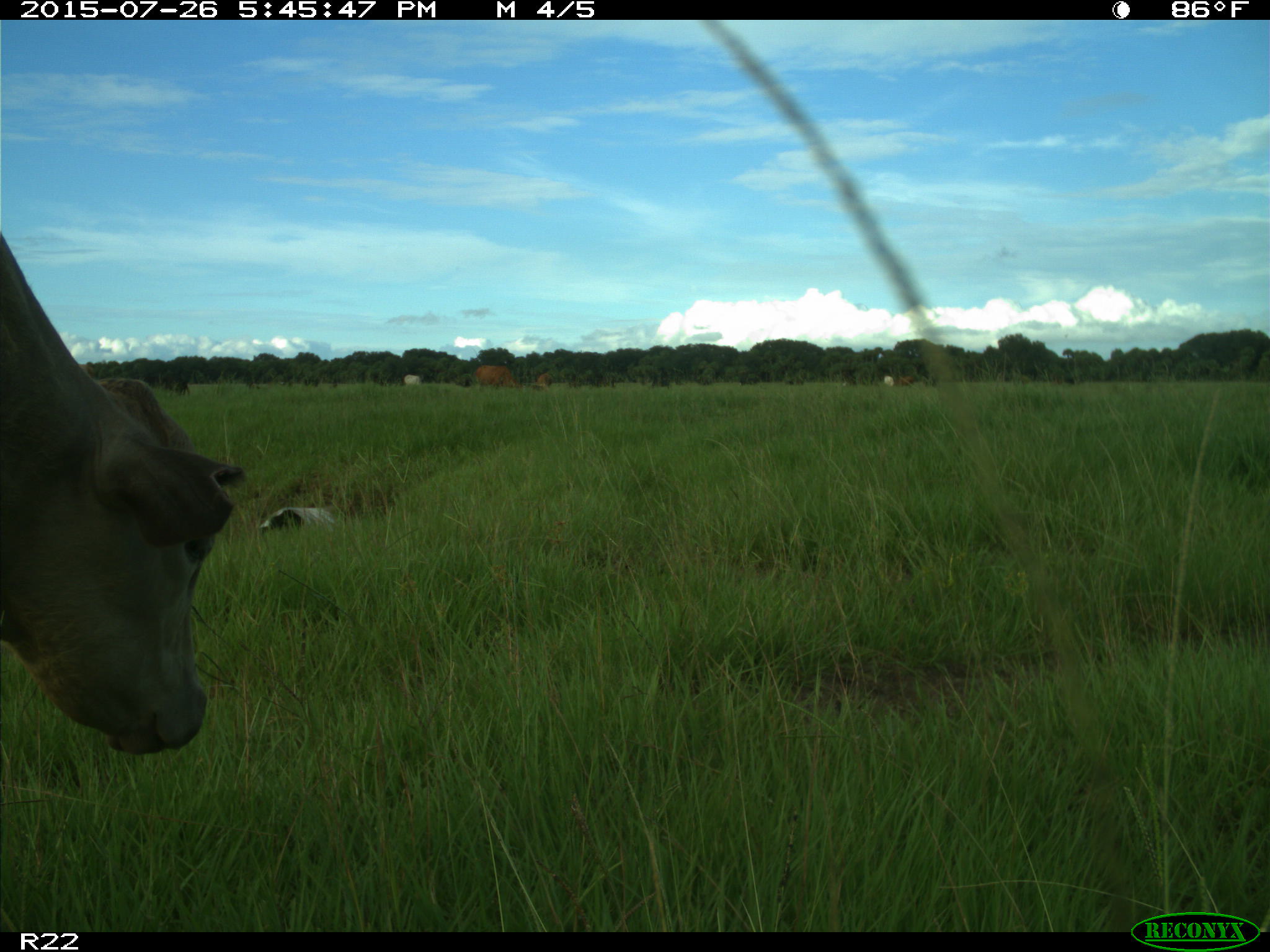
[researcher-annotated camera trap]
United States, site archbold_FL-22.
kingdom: Animalia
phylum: Chordata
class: Mammalia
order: Artiodactyla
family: Bovidae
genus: Bos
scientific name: Bos taurus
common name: domestic cow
Bos taurus (domestic cow).